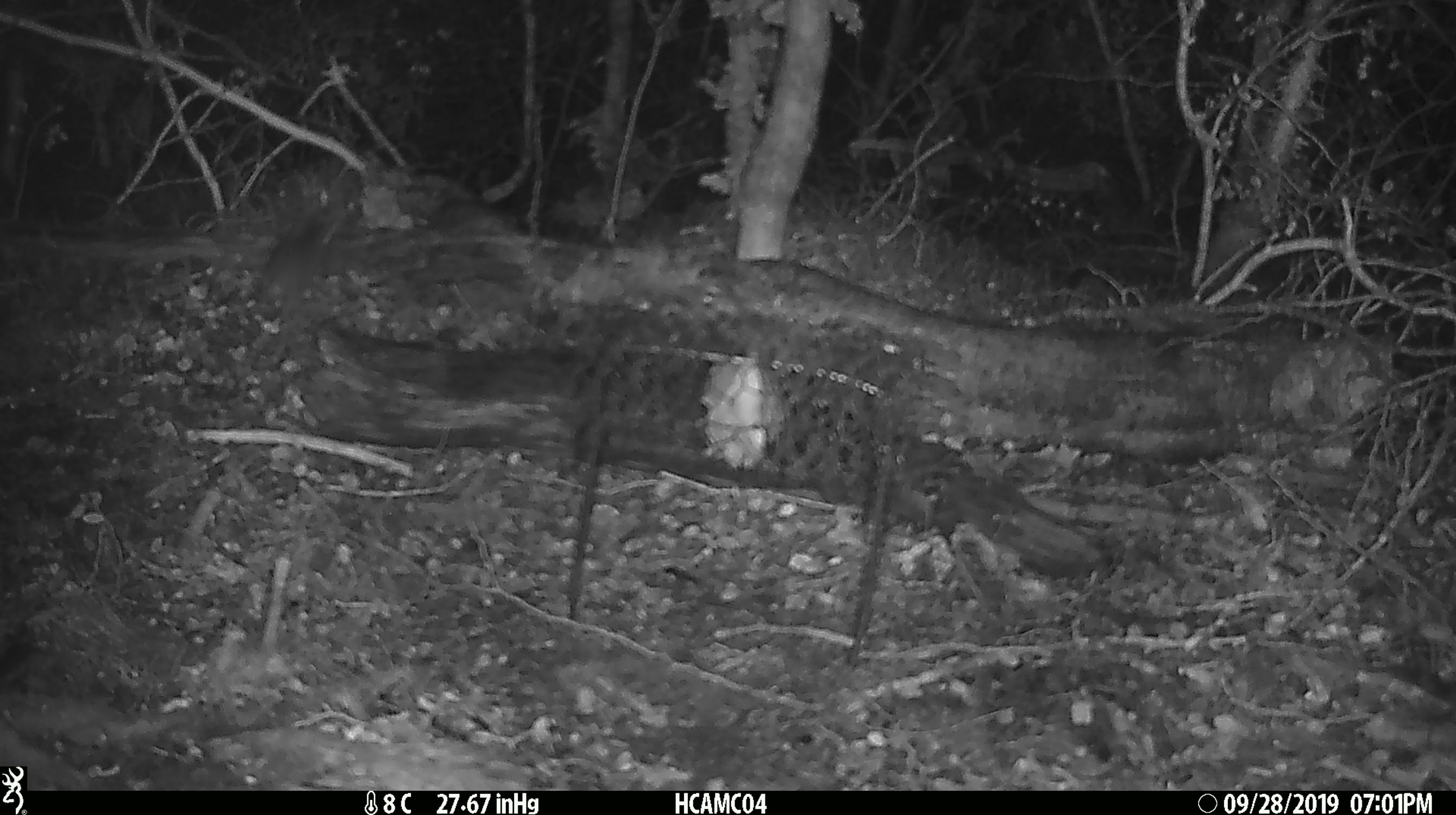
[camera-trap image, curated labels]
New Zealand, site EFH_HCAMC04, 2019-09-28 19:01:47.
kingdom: Animalia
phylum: Chordata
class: Mammalia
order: Rodentia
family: Muridae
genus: Mus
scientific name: Mus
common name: mouse